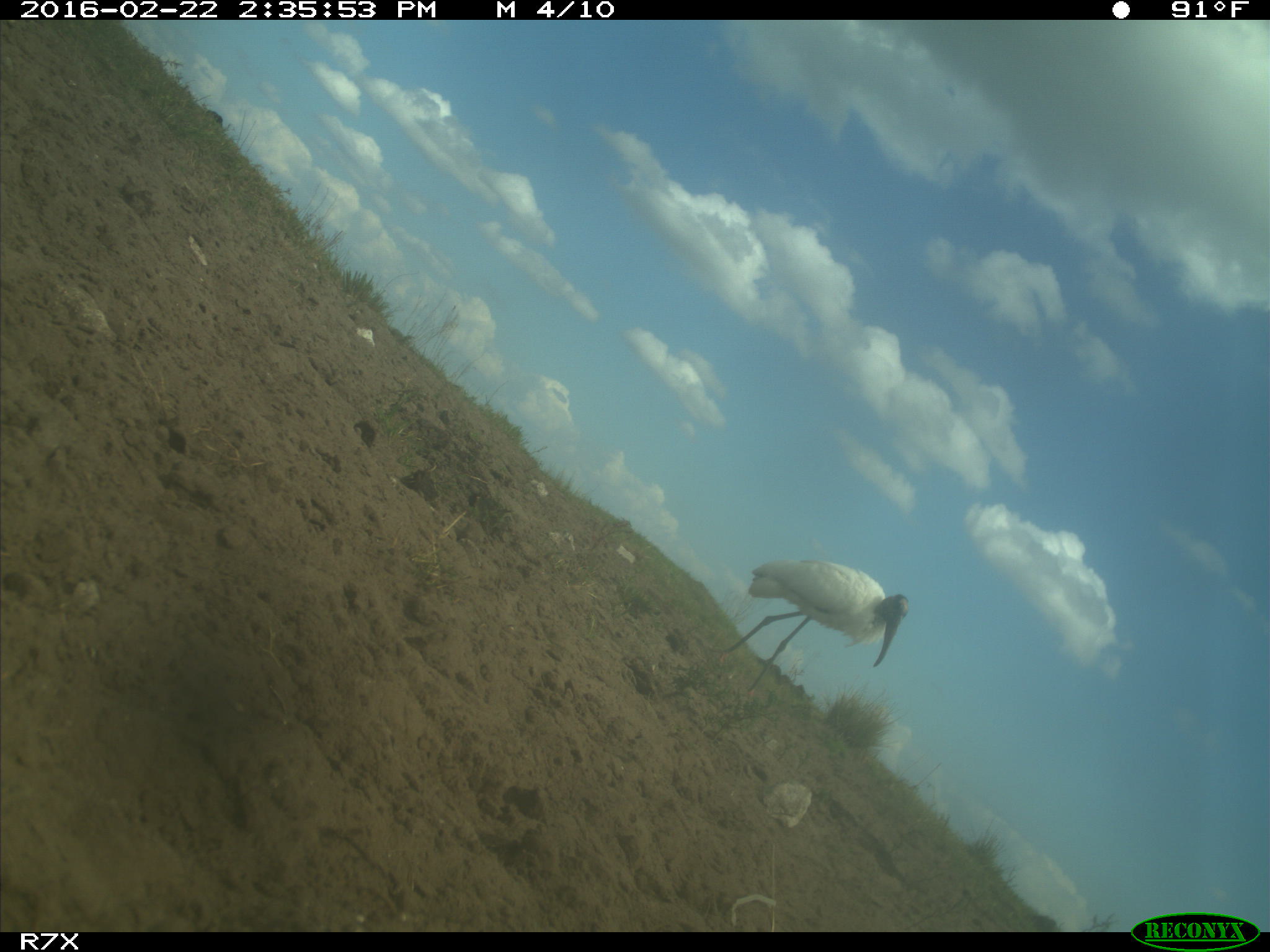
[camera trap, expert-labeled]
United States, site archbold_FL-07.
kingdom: Animalia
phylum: Chordata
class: Aves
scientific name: Aves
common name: birds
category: unidentified bird